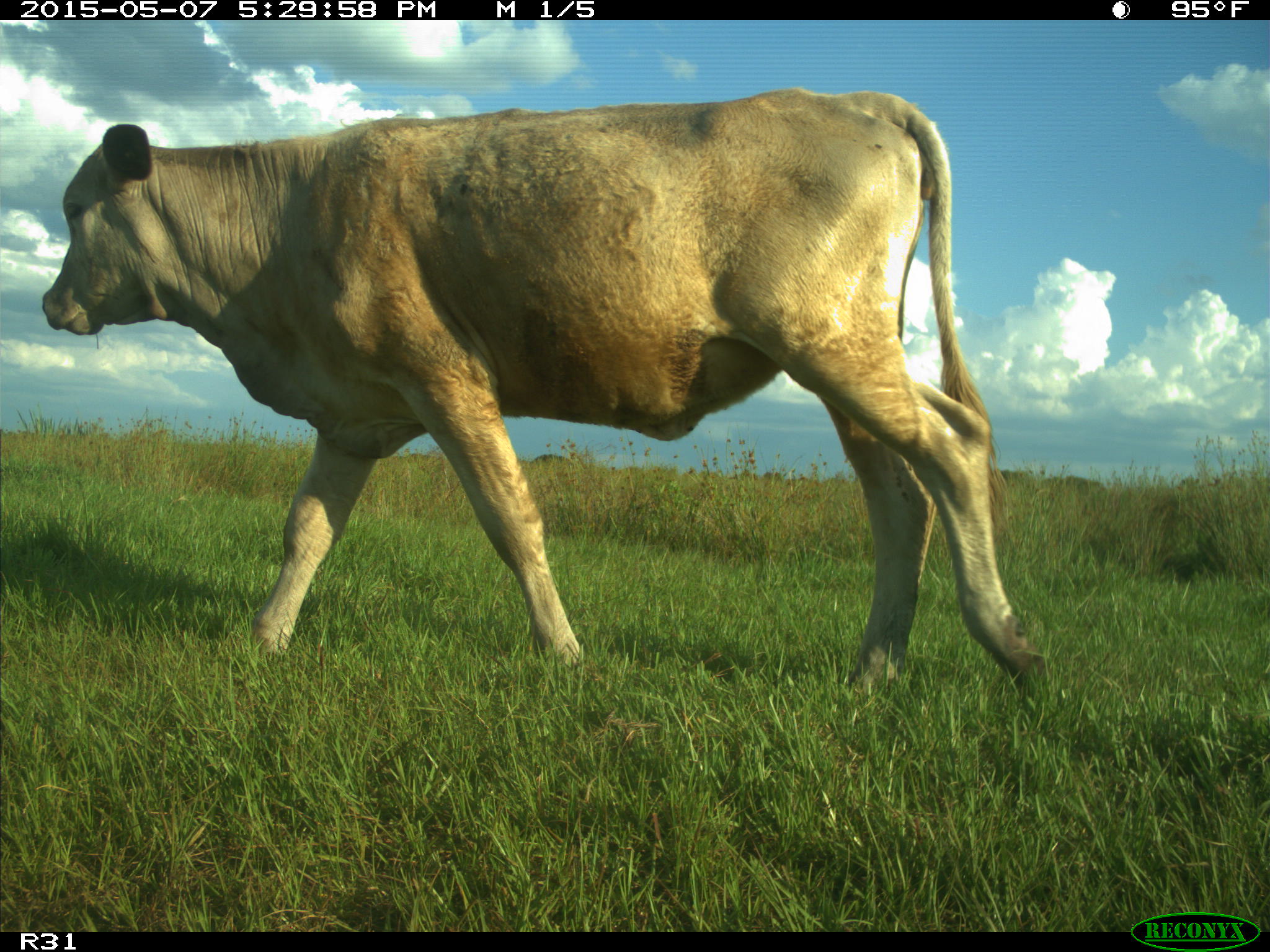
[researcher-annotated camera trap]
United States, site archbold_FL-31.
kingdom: Animalia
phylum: Chordata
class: Mammalia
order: Artiodactyla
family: Bovidae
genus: Bos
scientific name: Bos taurus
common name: domestic cow